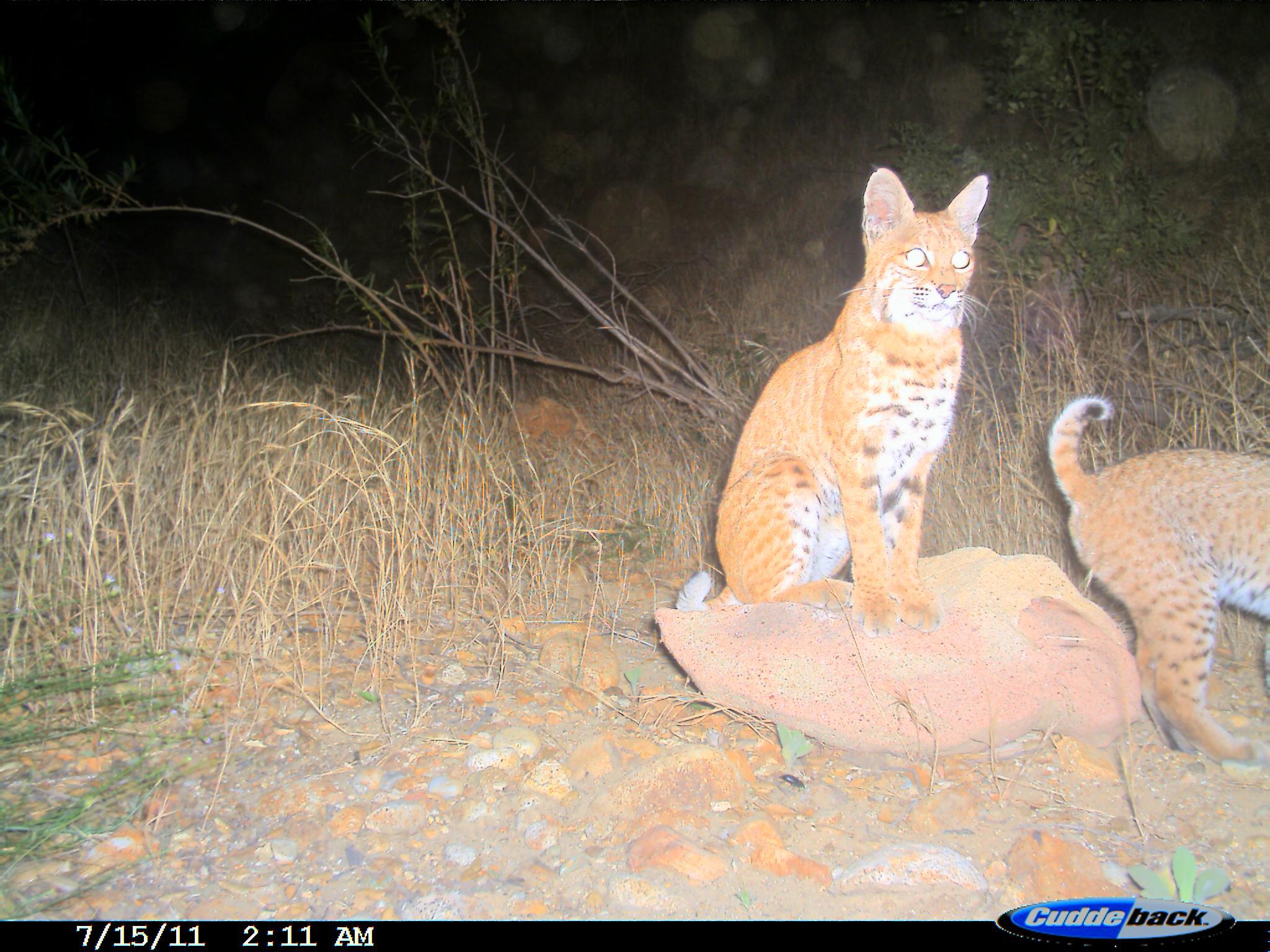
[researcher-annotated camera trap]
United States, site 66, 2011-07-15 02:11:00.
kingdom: Animalia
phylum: Chordata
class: Mammalia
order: Carnivora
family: Felidae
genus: Lynx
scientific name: Lynx rufus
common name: bobcat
Bobcat (Lynx rufus).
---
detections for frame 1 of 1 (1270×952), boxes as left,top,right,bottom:
bobcat: 674,169,994,637; 1039,391,1270,774